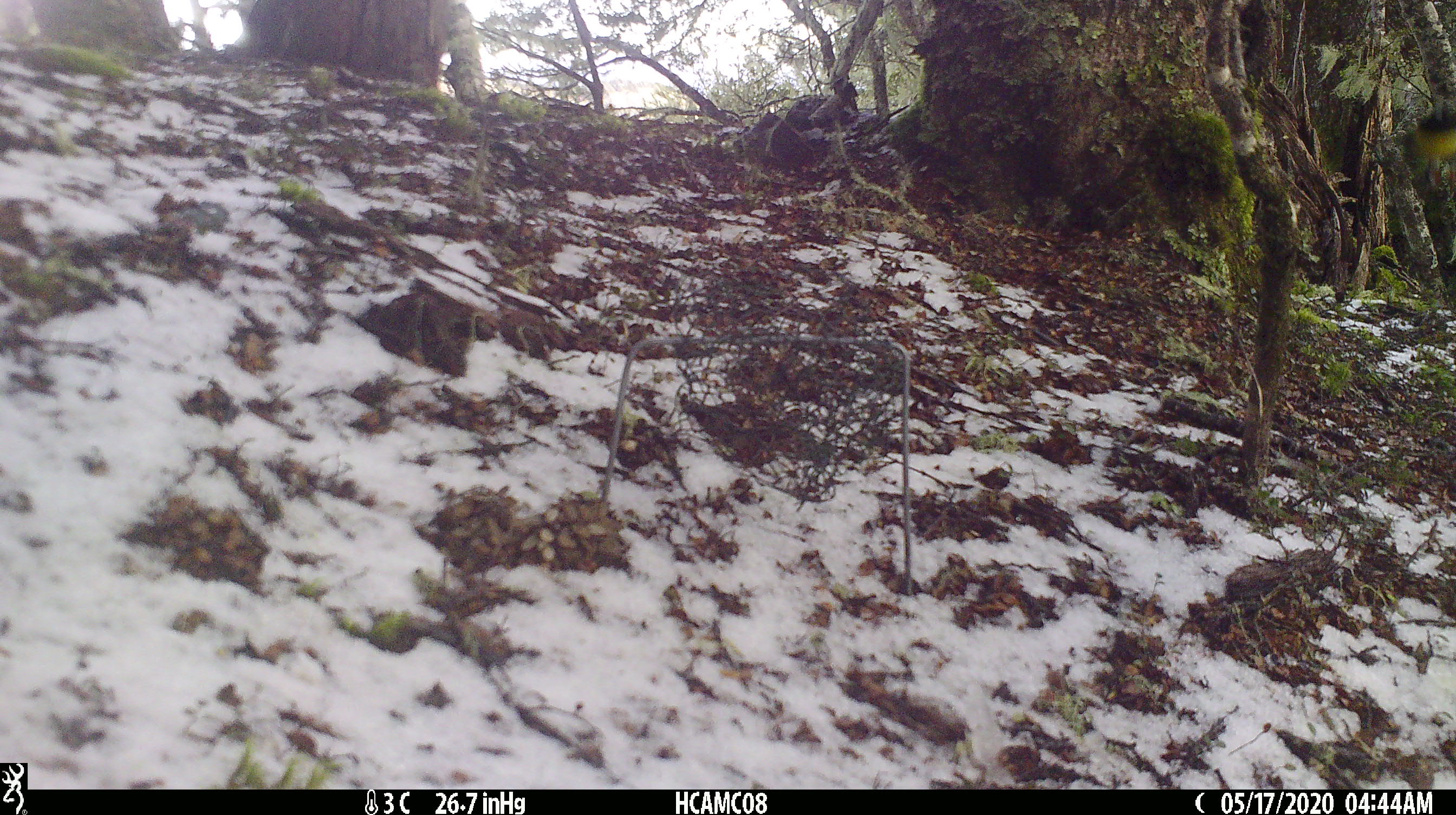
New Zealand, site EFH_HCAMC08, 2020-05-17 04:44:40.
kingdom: Animalia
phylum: Chordata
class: Aves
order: Passeriformes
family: Petroicidae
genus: Petroica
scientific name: Petroica macrocephala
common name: tomtit